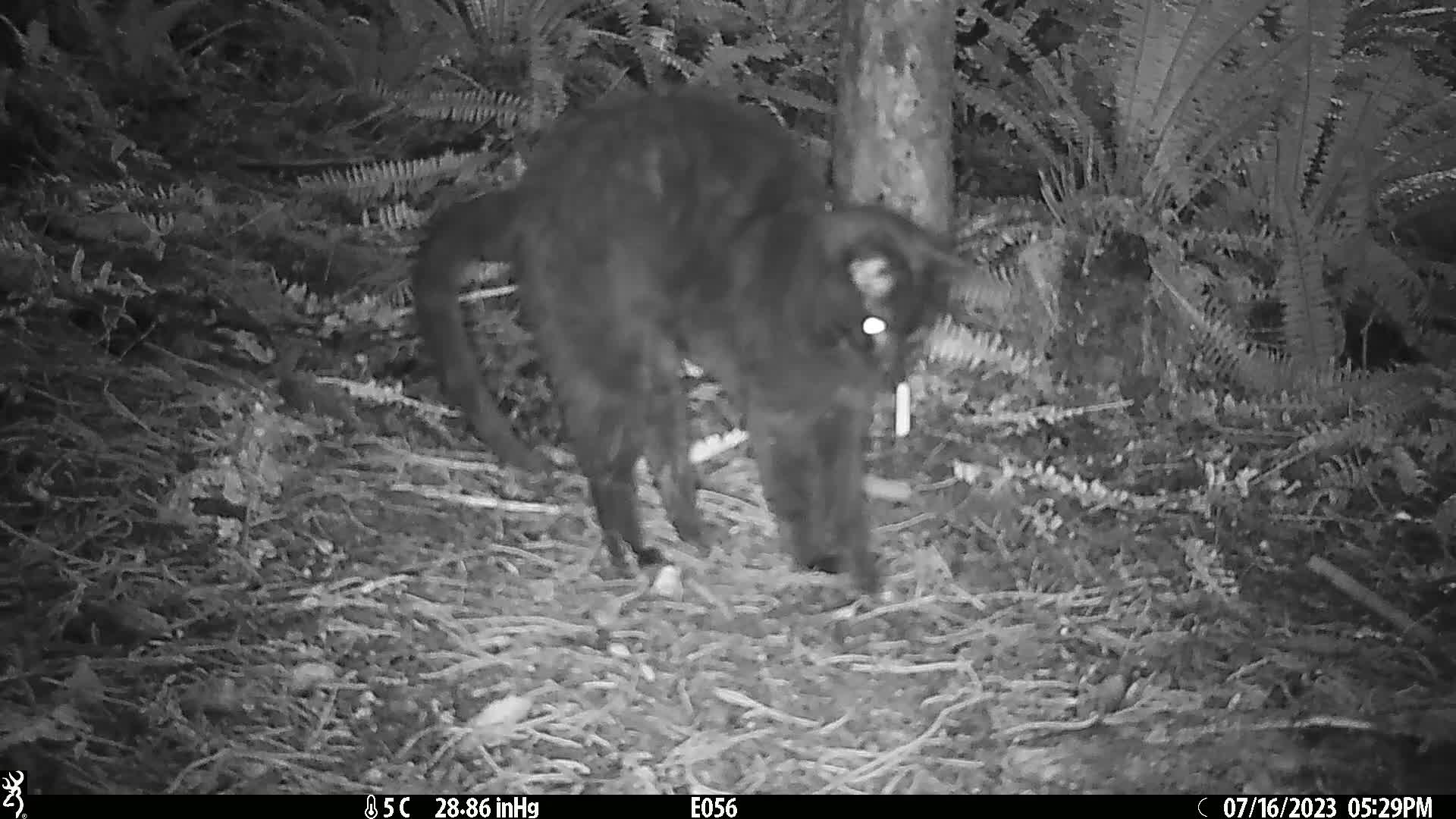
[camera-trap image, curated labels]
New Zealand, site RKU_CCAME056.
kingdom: Animalia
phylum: Chordata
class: Mammalia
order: Carnivora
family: Felidae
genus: Felis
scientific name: Felis catus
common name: domestic cat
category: cat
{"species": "cat (domestic cat) (Felis catus)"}